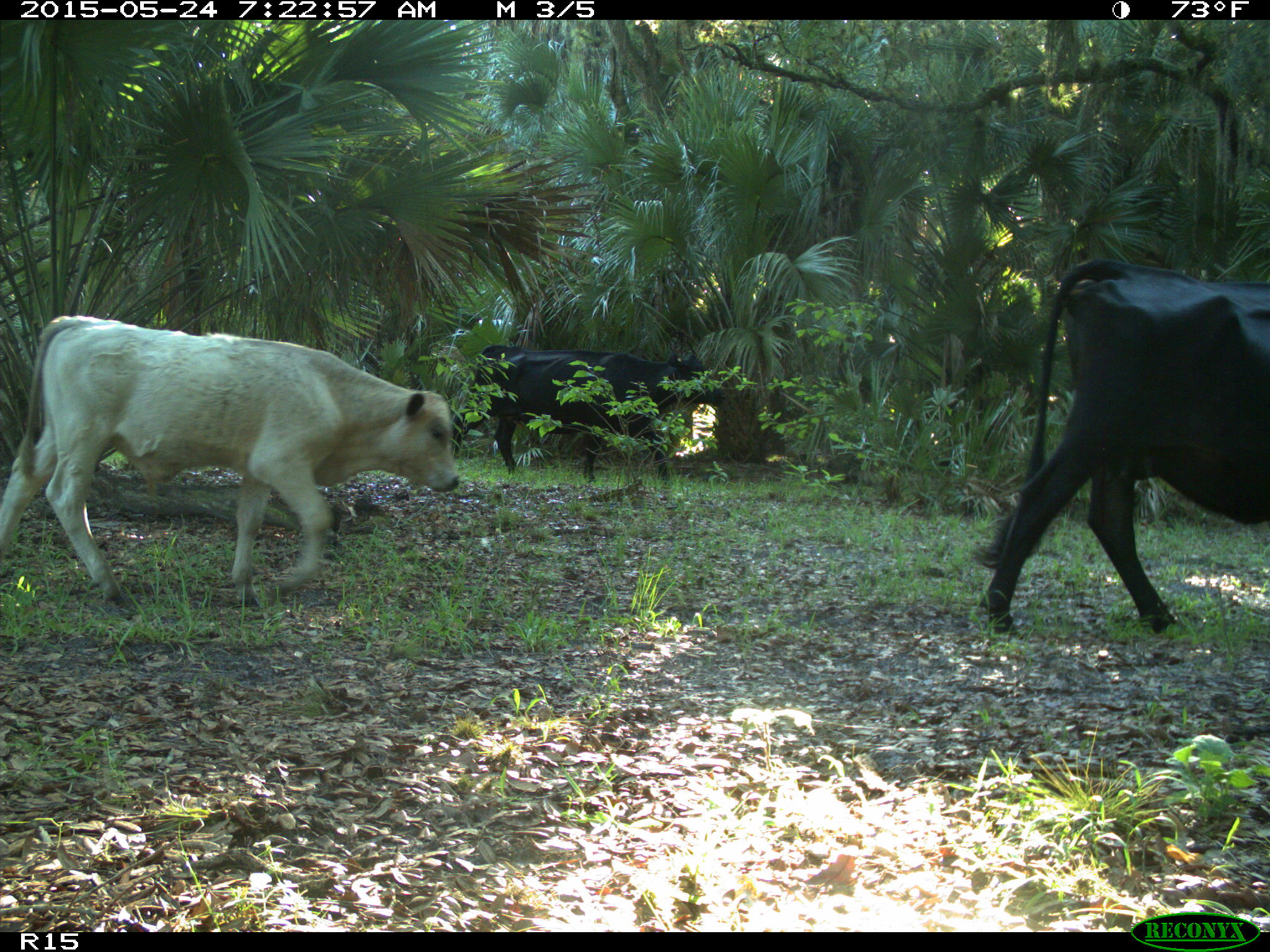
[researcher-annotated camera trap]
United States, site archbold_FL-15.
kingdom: Animalia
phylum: Chordata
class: Mammalia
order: Artiodactyla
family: Bovidae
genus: Bos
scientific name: Bos taurus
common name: domestic cow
Bos taurus (domestic cow).